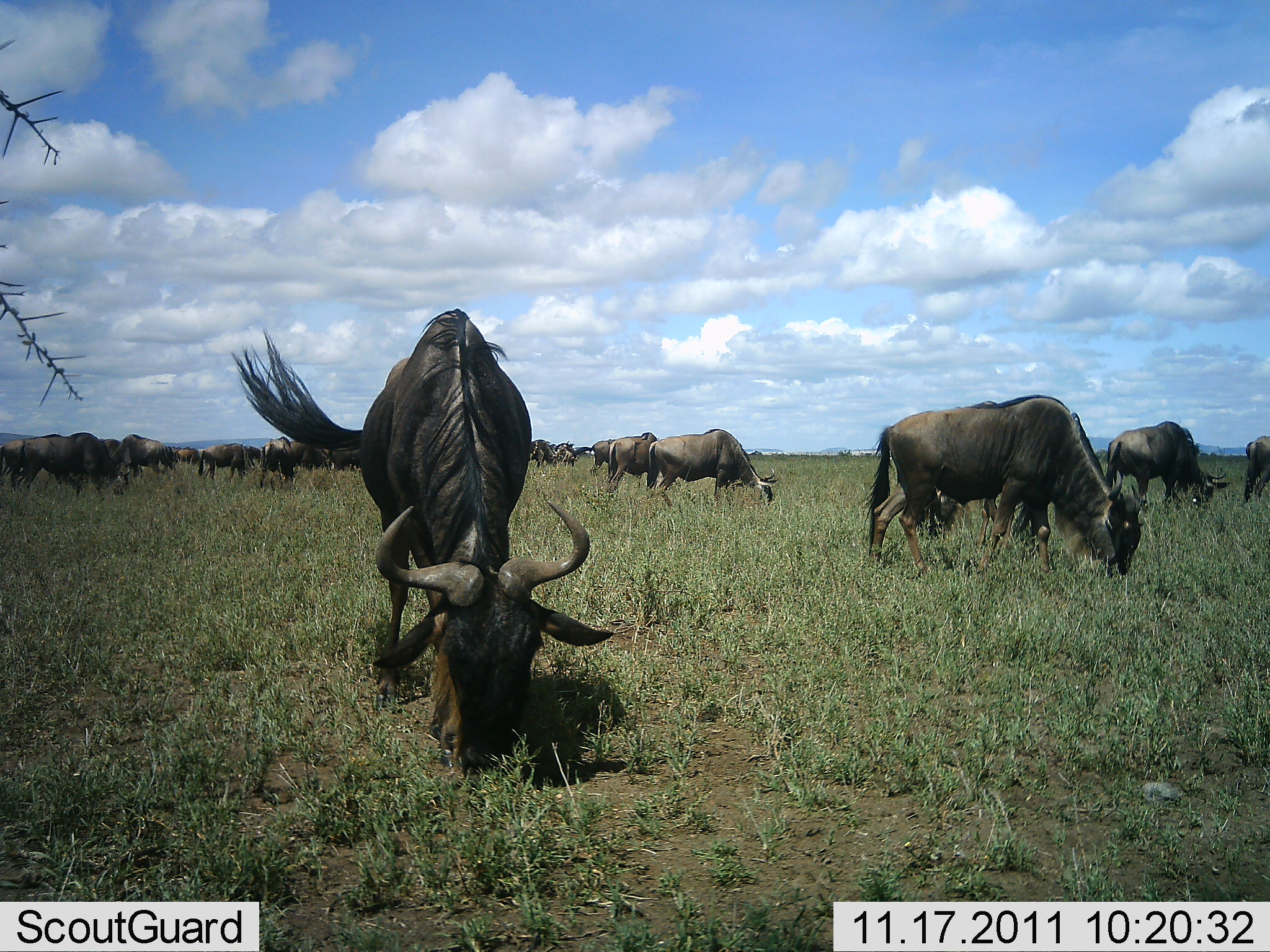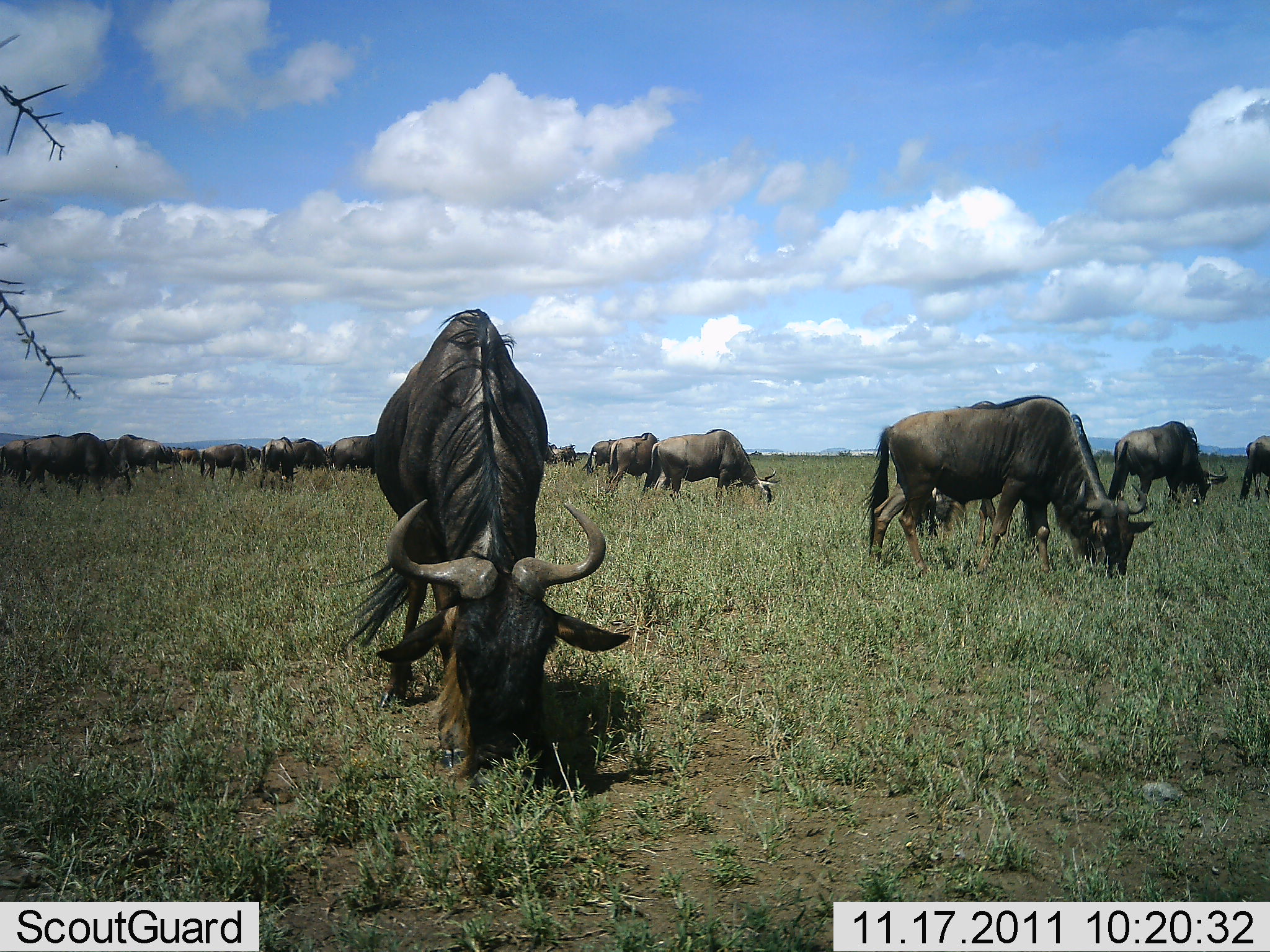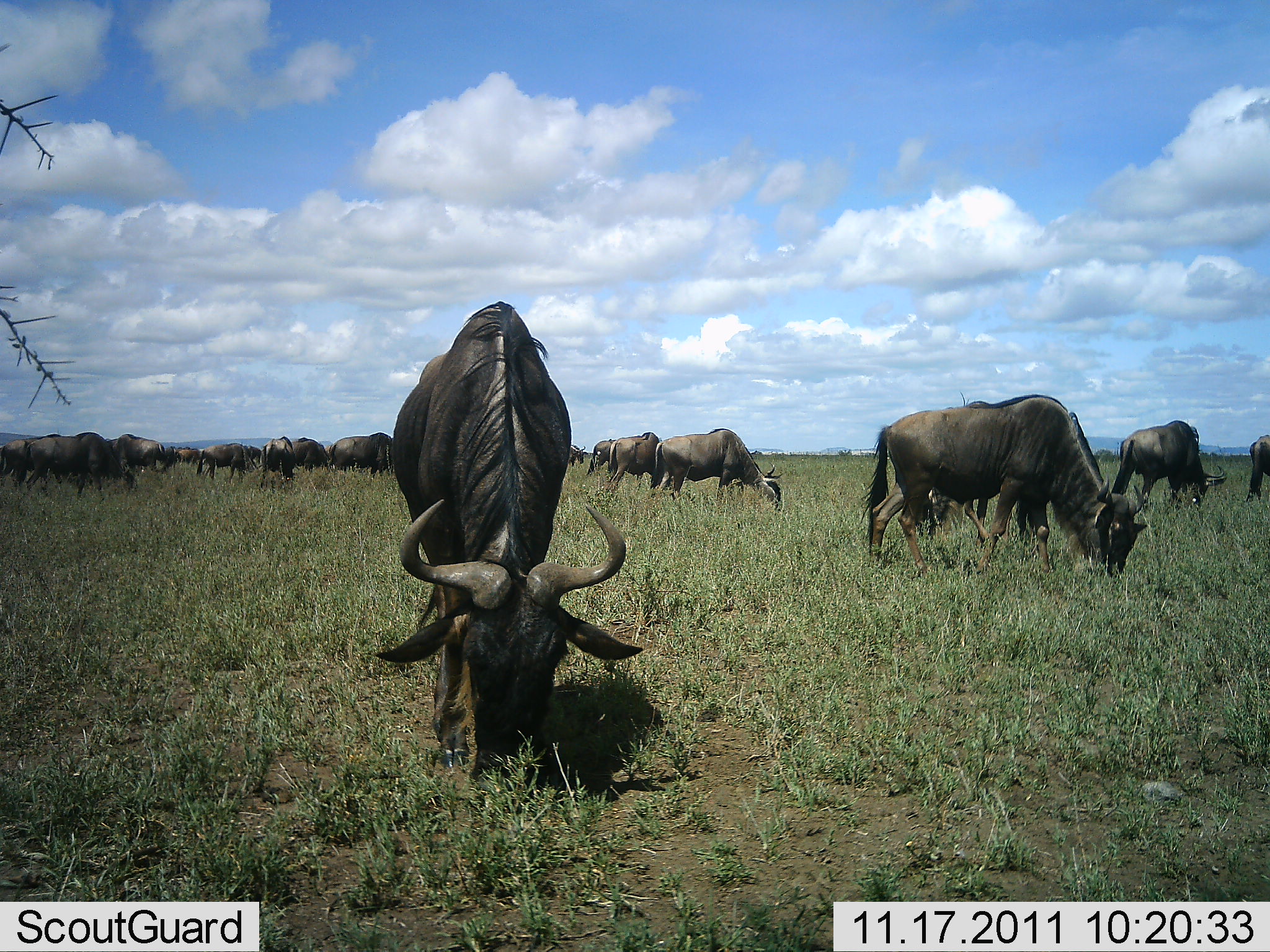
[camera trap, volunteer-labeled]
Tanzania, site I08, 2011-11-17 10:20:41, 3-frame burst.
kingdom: Animalia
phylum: Chordata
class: Mammalia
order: Artiodactyla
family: Bovidae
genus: Connochaetes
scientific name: Connochaetes taurinus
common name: blue wildebeest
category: wildebeest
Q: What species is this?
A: Wildebeest (blue wildebeest) (Connochaetes taurinus).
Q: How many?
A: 11-50.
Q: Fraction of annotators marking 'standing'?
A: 27%.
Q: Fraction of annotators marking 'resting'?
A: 0%.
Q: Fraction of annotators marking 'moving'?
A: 9%.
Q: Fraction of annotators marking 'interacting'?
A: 0%.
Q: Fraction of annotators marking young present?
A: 0%.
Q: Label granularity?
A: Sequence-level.